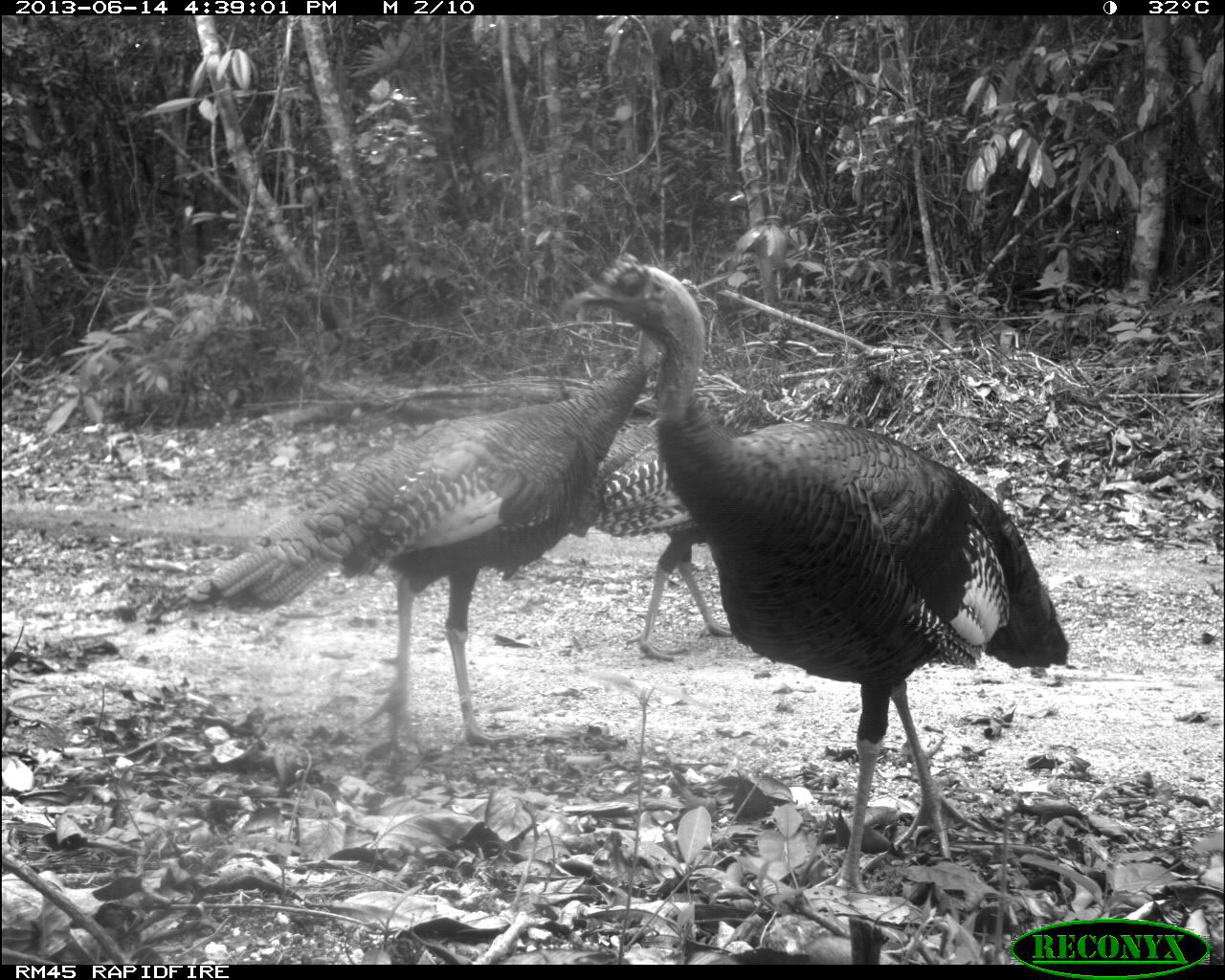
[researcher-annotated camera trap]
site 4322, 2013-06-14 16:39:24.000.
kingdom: Animalia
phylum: Chordata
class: Aves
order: Galliformes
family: Phasianidae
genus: Meleagris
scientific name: Meleagris ocellata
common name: ocellated turkey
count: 3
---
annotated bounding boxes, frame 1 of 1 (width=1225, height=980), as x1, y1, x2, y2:
meleagris ocellata: 563, 254, 1070, 894; 184, 344, 662, 752; 584, 382, 796, 657